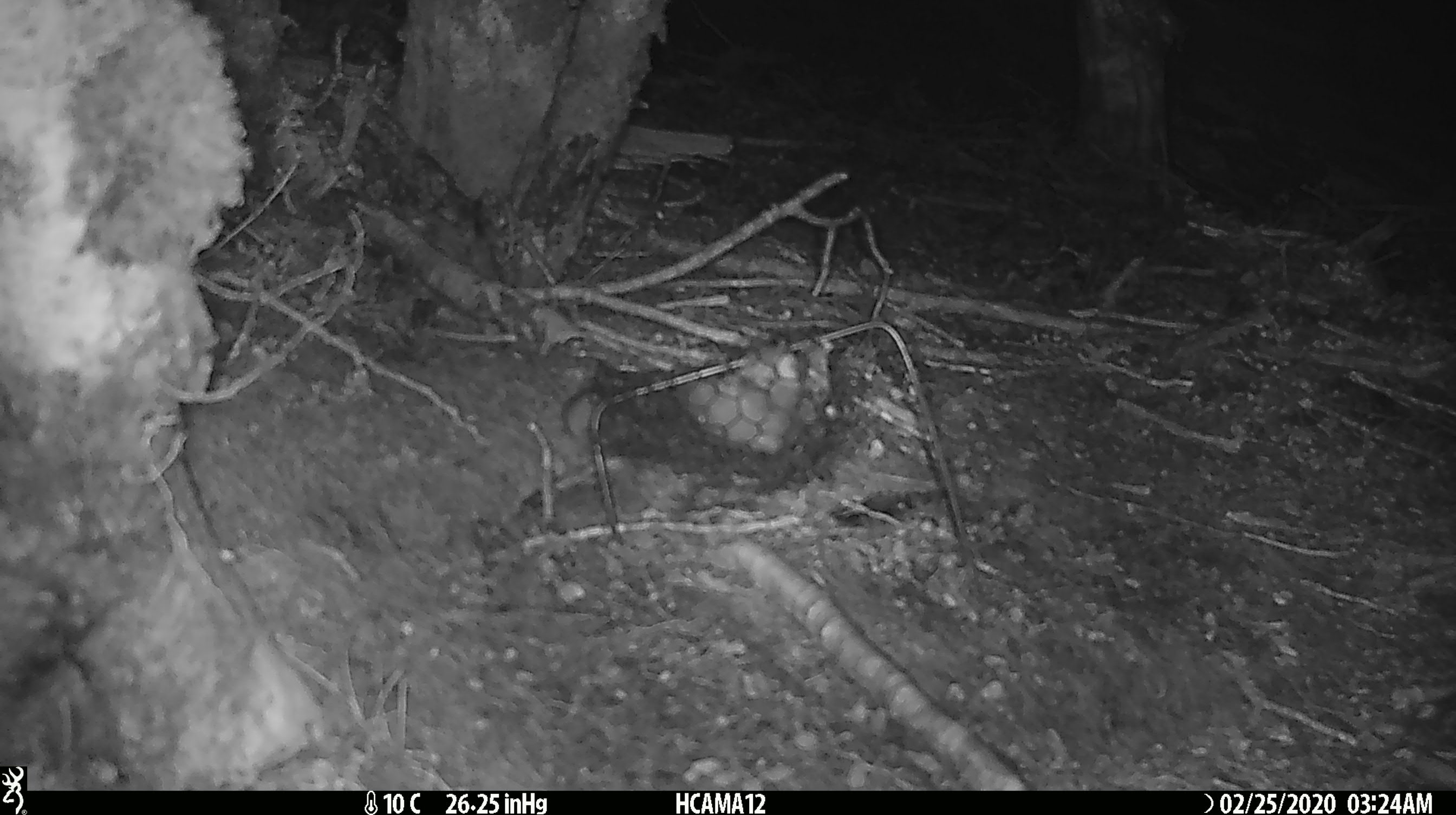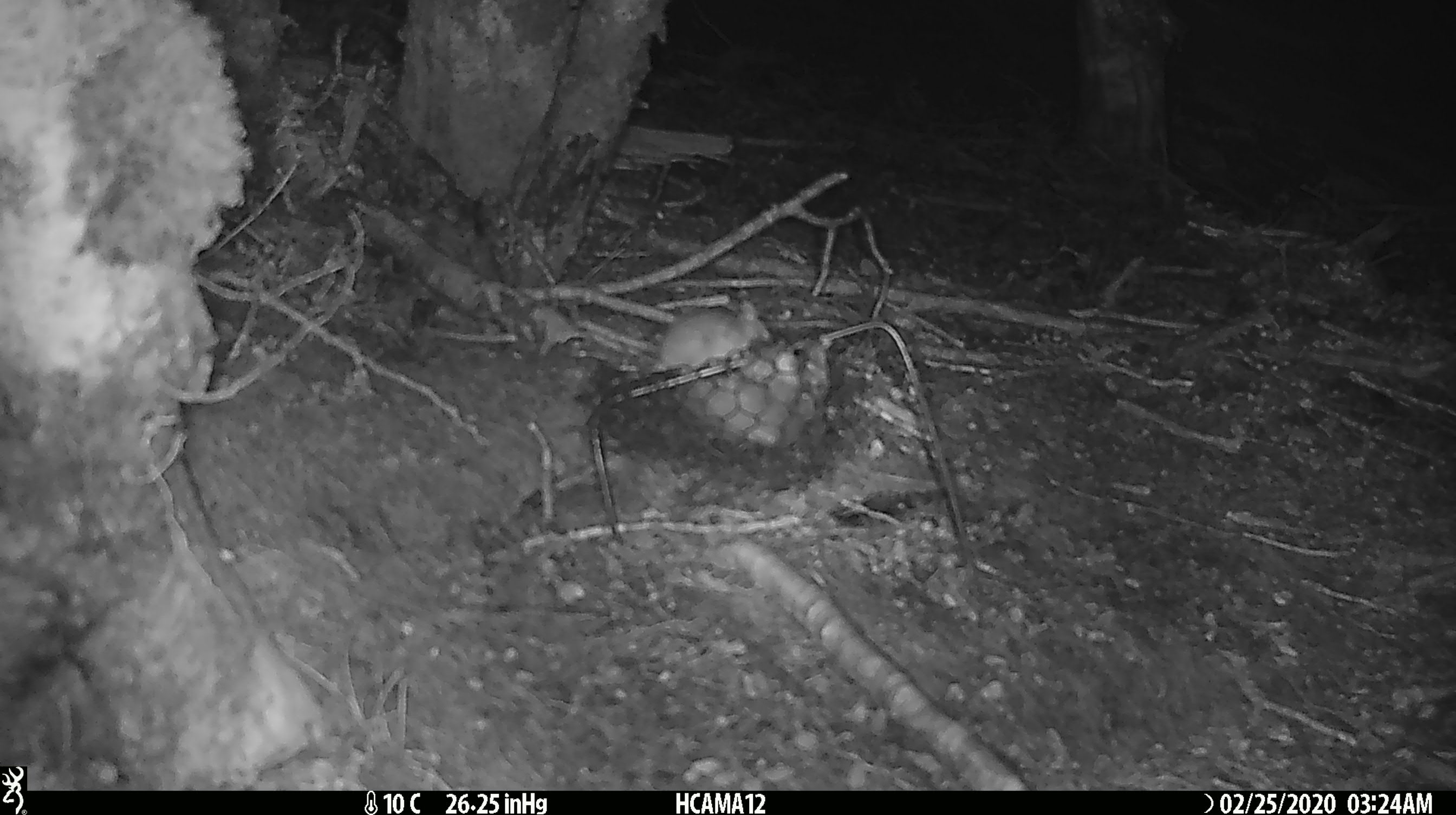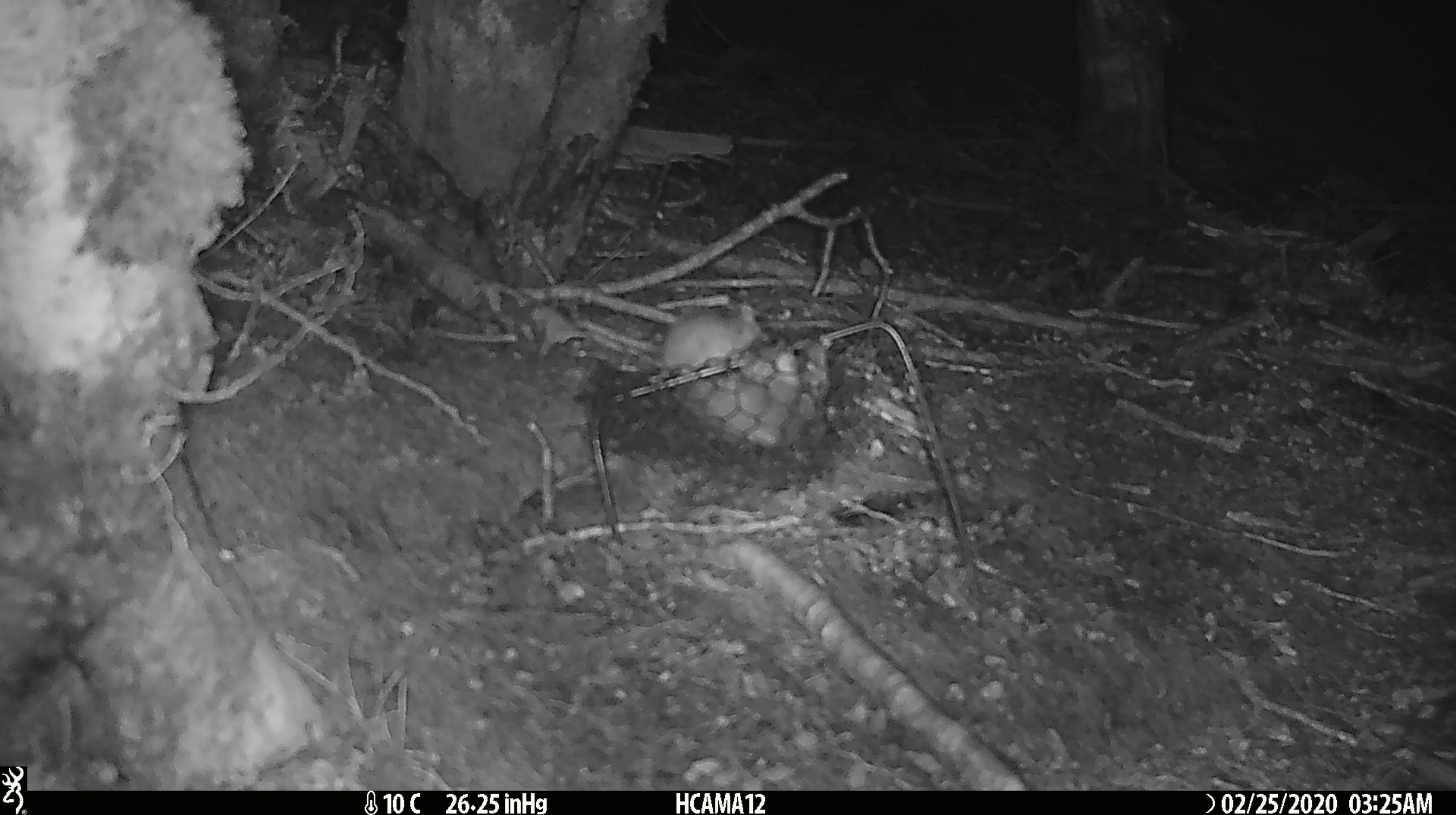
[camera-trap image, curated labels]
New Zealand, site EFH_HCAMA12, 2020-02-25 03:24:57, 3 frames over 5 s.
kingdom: Animalia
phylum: Chordata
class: Mammalia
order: Rodentia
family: Muridae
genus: Mus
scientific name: Mus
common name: mouse